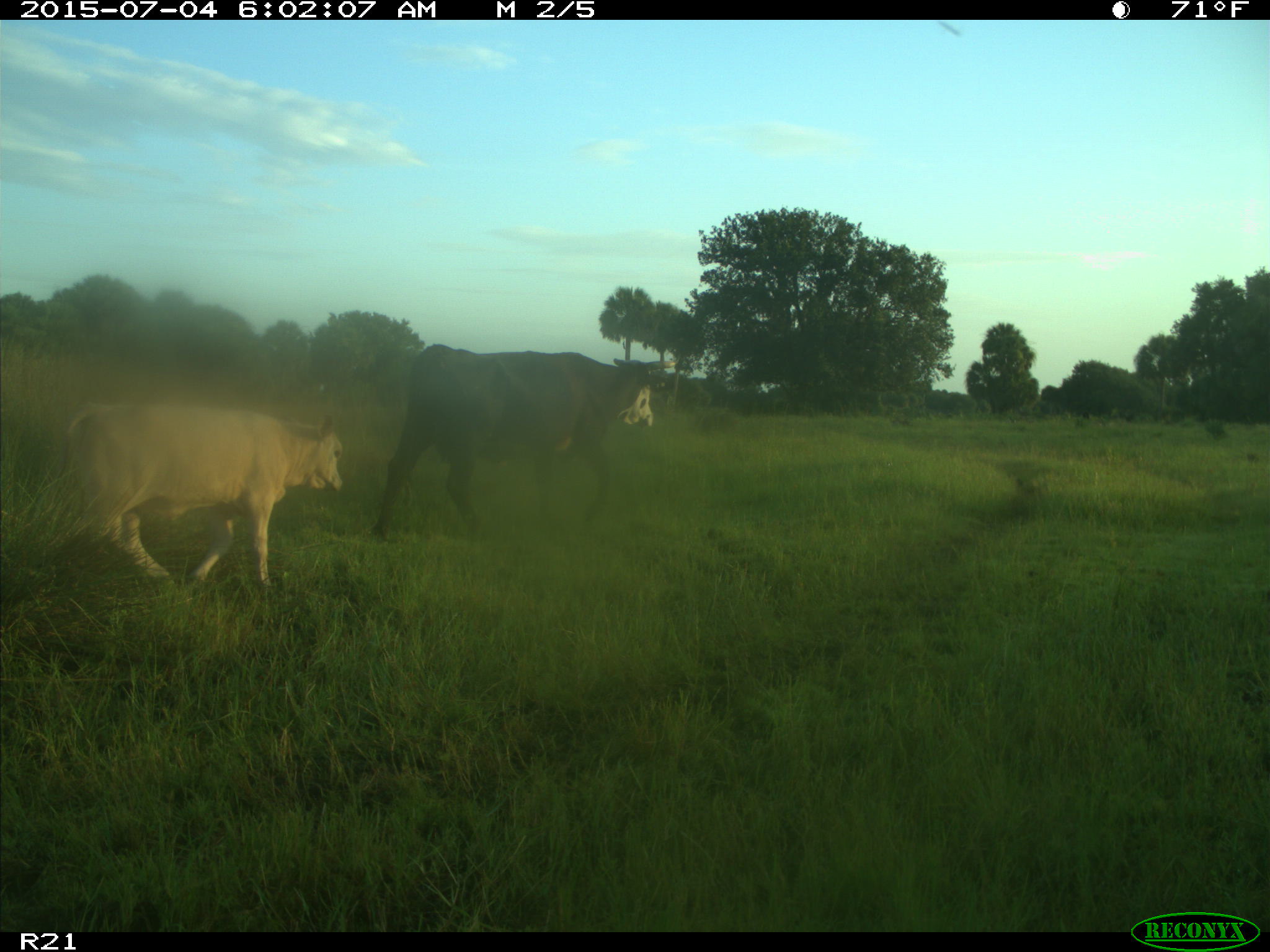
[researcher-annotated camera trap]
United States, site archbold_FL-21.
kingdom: Animalia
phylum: Chordata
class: Mammalia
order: Artiodactyla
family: Bovidae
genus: Bos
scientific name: Bos taurus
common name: domestic cow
Bos taurus (domestic cow).